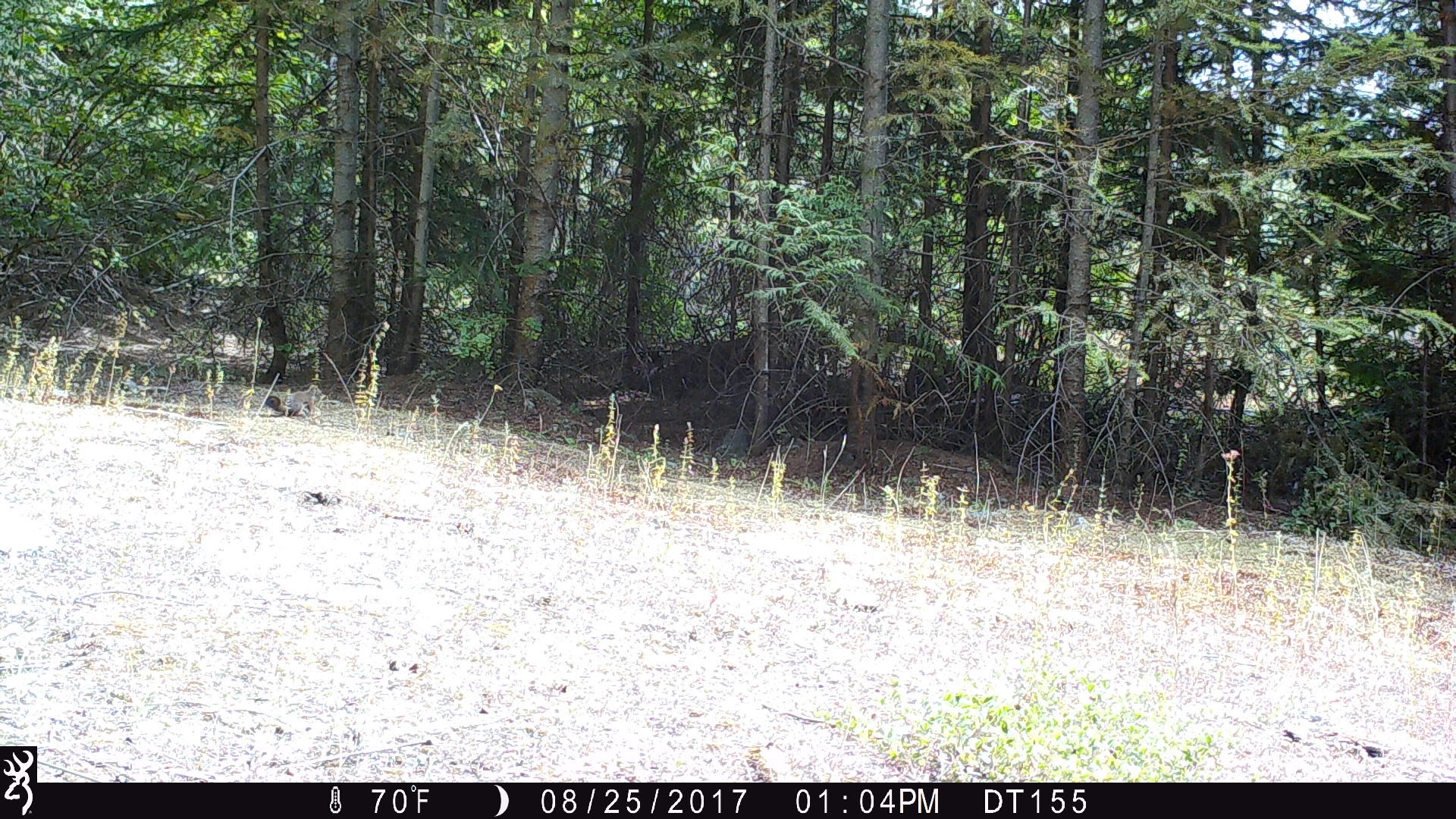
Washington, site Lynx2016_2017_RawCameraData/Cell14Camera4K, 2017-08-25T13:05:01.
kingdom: Animalia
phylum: Chordata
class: Mammalia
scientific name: Mammalia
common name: small mammal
Small mammal (Mammalia). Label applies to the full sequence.